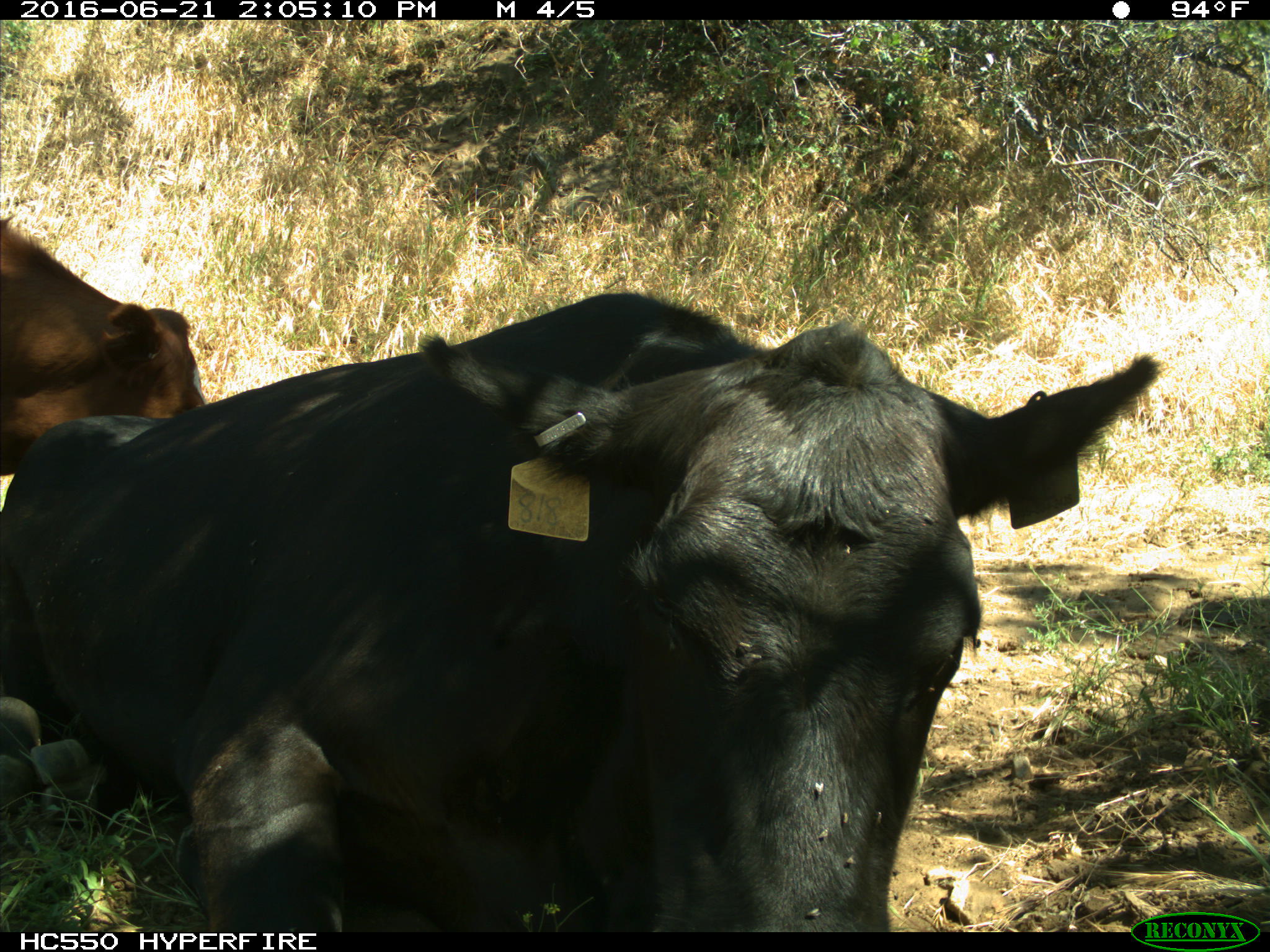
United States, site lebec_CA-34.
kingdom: Animalia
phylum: Chordata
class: Mammalia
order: Artiodactyla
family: Bovidae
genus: Bos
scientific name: Bos taurus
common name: domestic cow